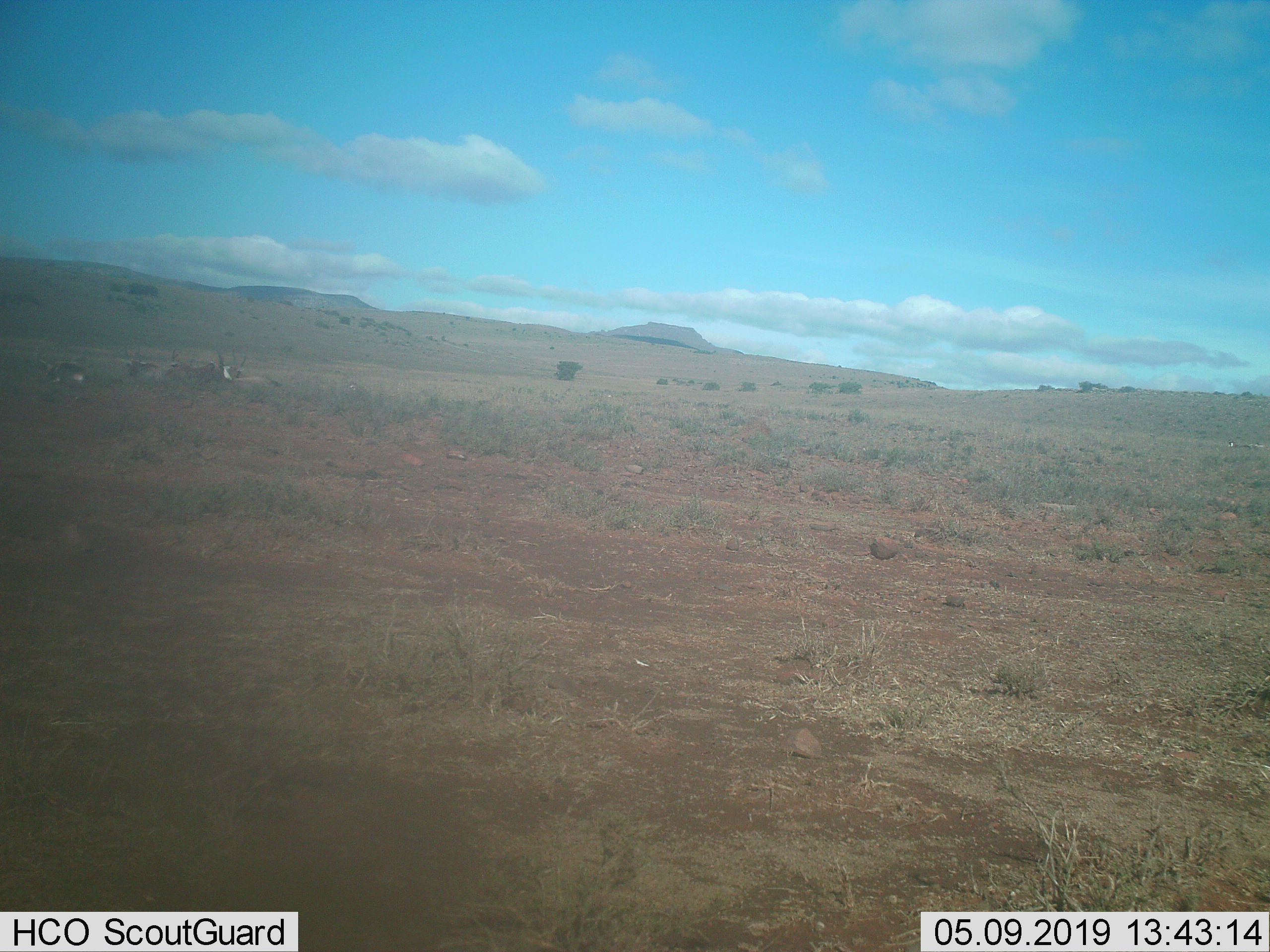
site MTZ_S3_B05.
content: unidentified animal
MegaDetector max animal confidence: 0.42